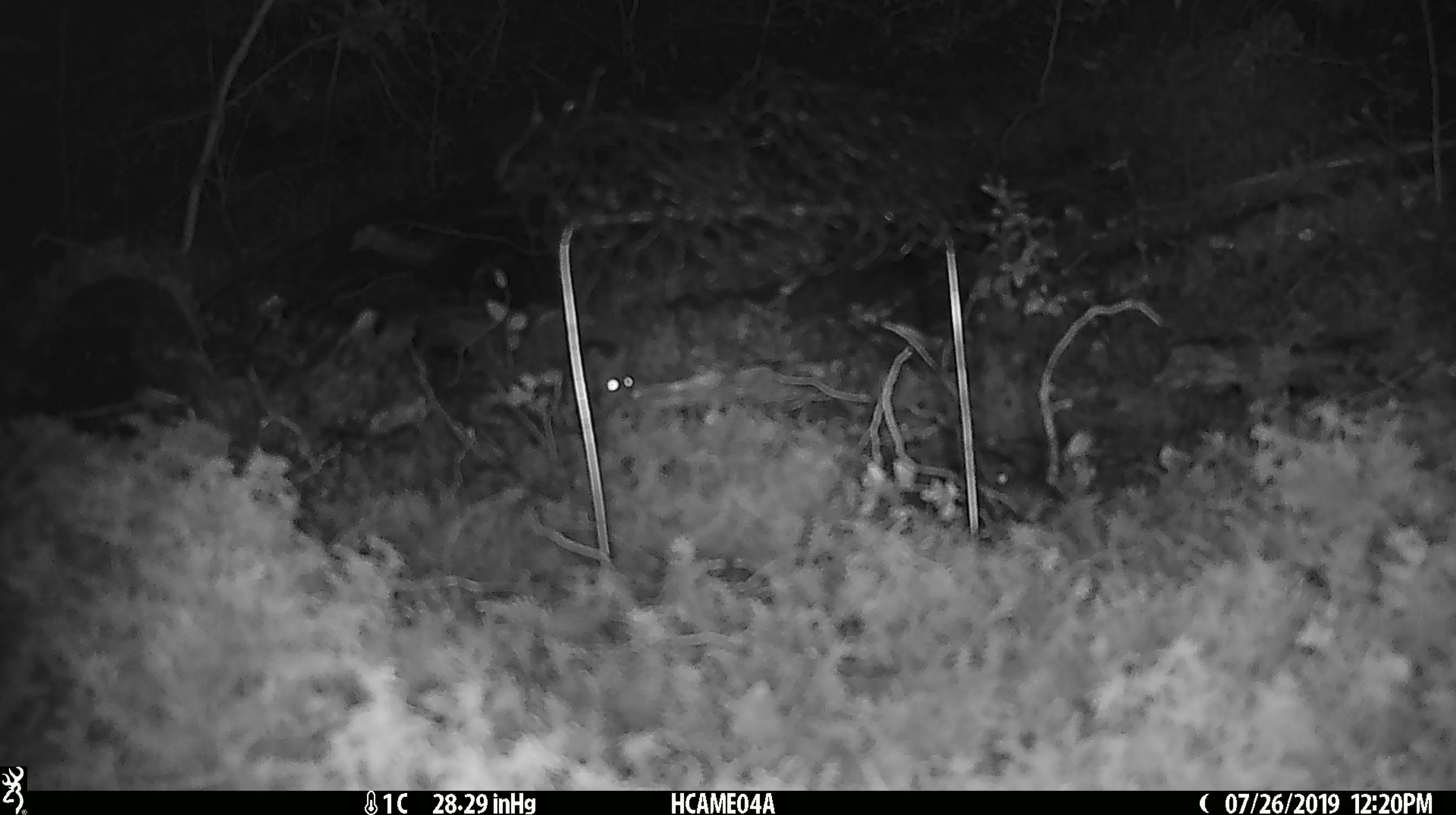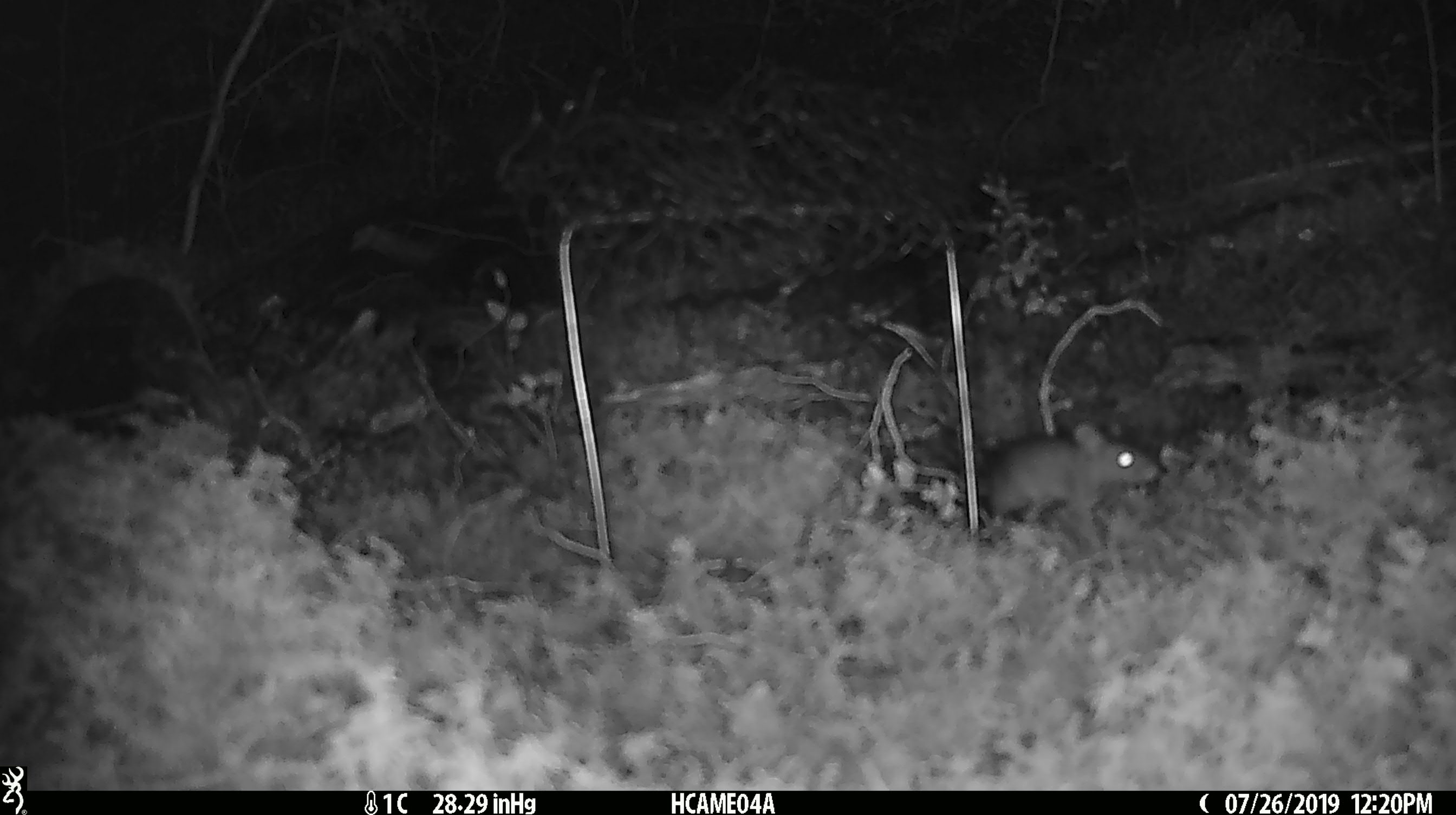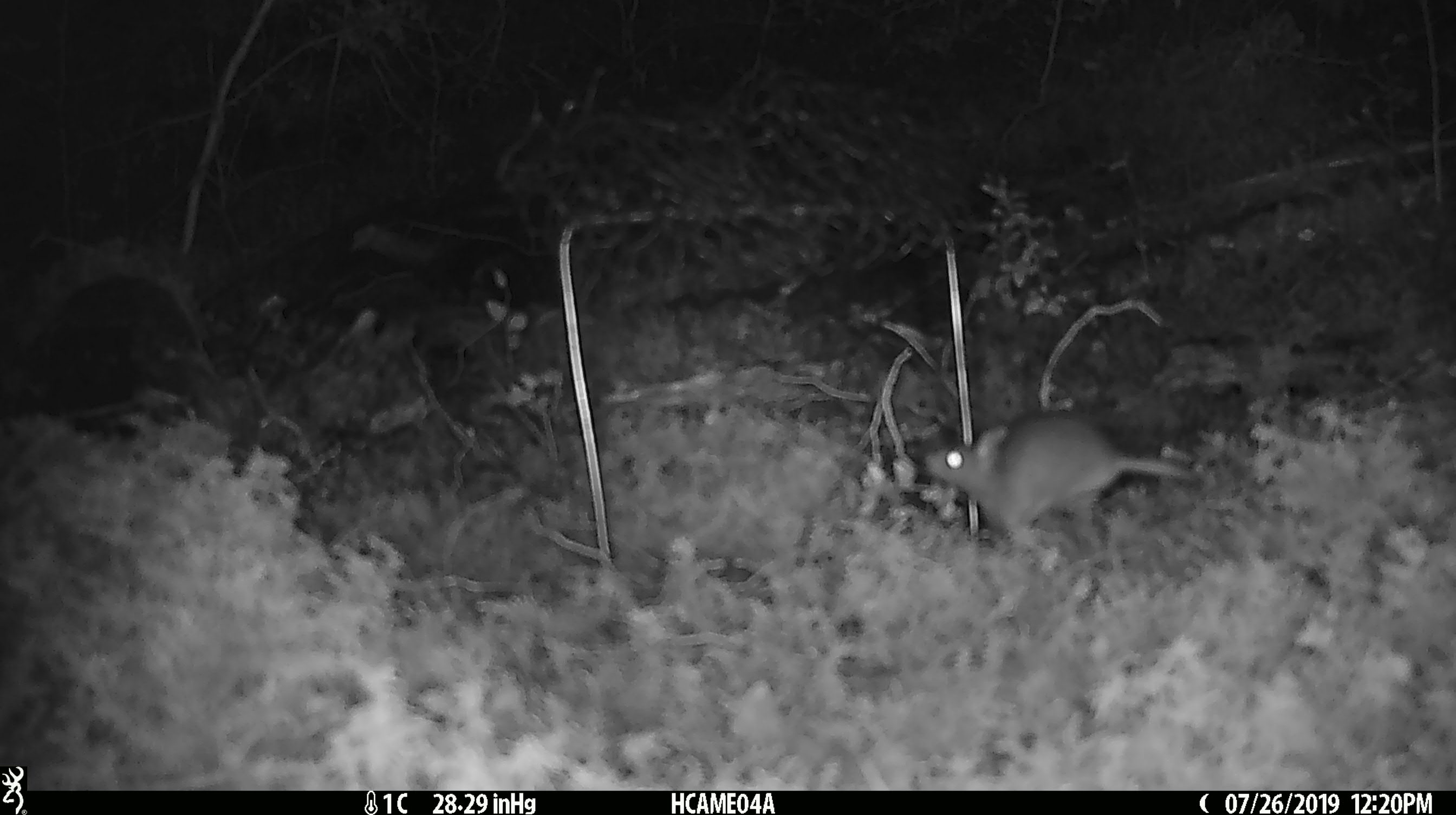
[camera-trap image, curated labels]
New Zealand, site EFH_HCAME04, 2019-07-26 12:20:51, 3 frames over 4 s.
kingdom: Animalia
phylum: Chordata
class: Mammalia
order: Rodentia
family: Muridae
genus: Mus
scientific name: Mus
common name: mouse